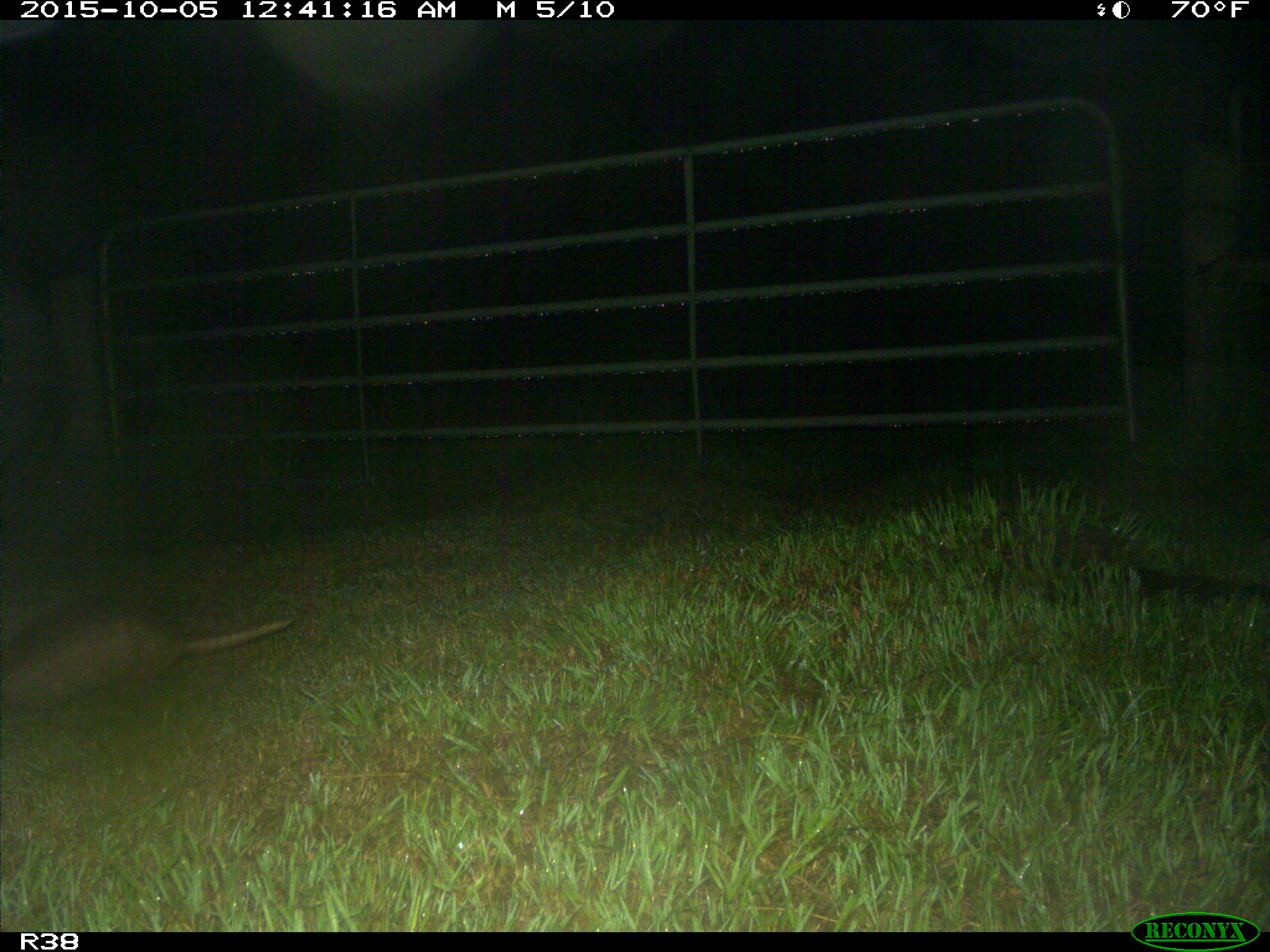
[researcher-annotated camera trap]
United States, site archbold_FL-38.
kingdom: Animalia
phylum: Chordata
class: Mammalia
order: Cingulata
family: Dasypodidae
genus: Dasypus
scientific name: Dasypus novemcinctus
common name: nine-banded armadillo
Dasypus novemcinctus (nine-banded armadillo).